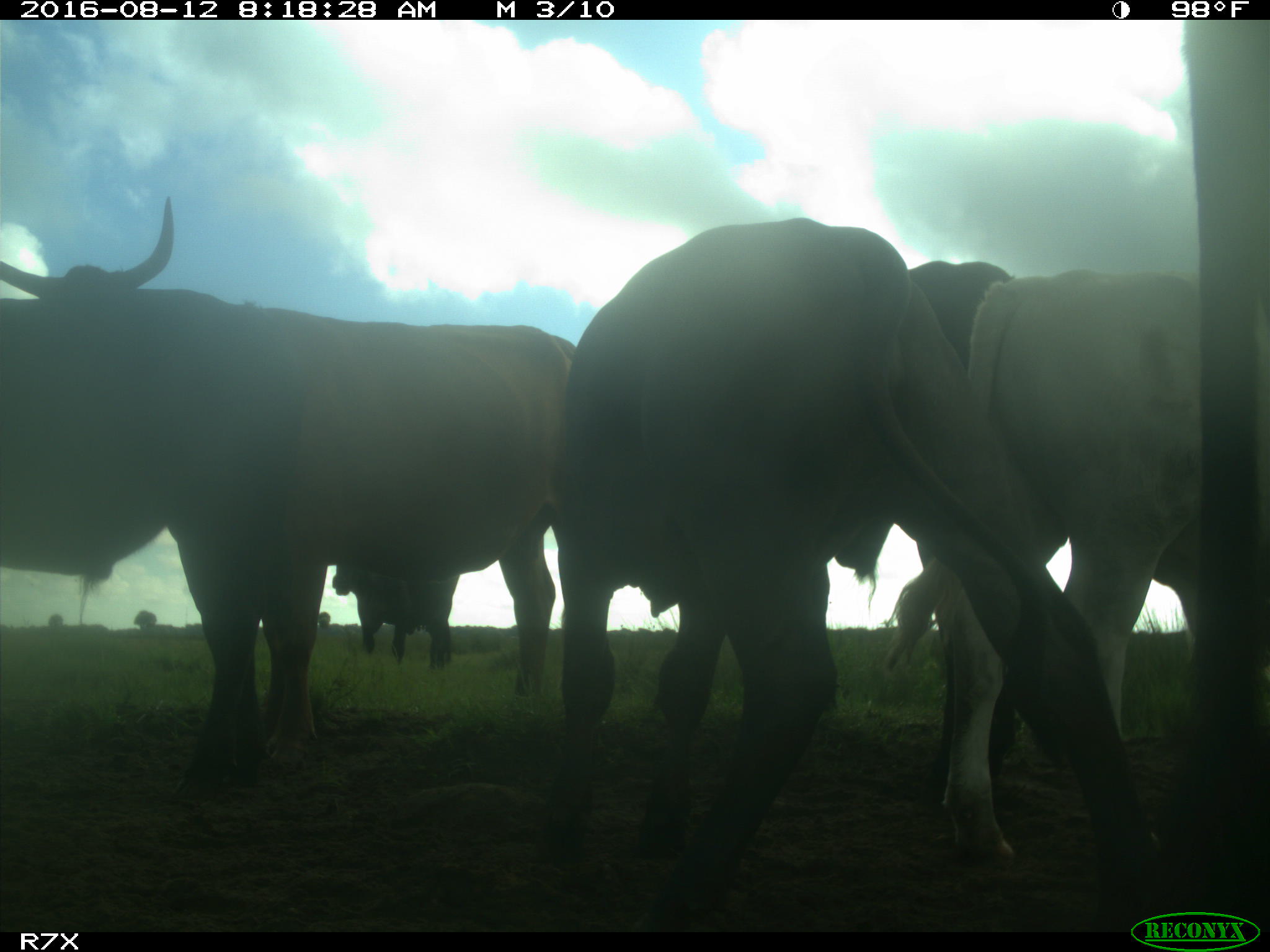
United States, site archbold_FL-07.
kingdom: Animalia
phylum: Chordata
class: Mammalia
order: Artiodactyla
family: Bovidae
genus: Bos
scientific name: Bos taurus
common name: domestic cow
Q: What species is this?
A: Bos taurus (domestic cow).